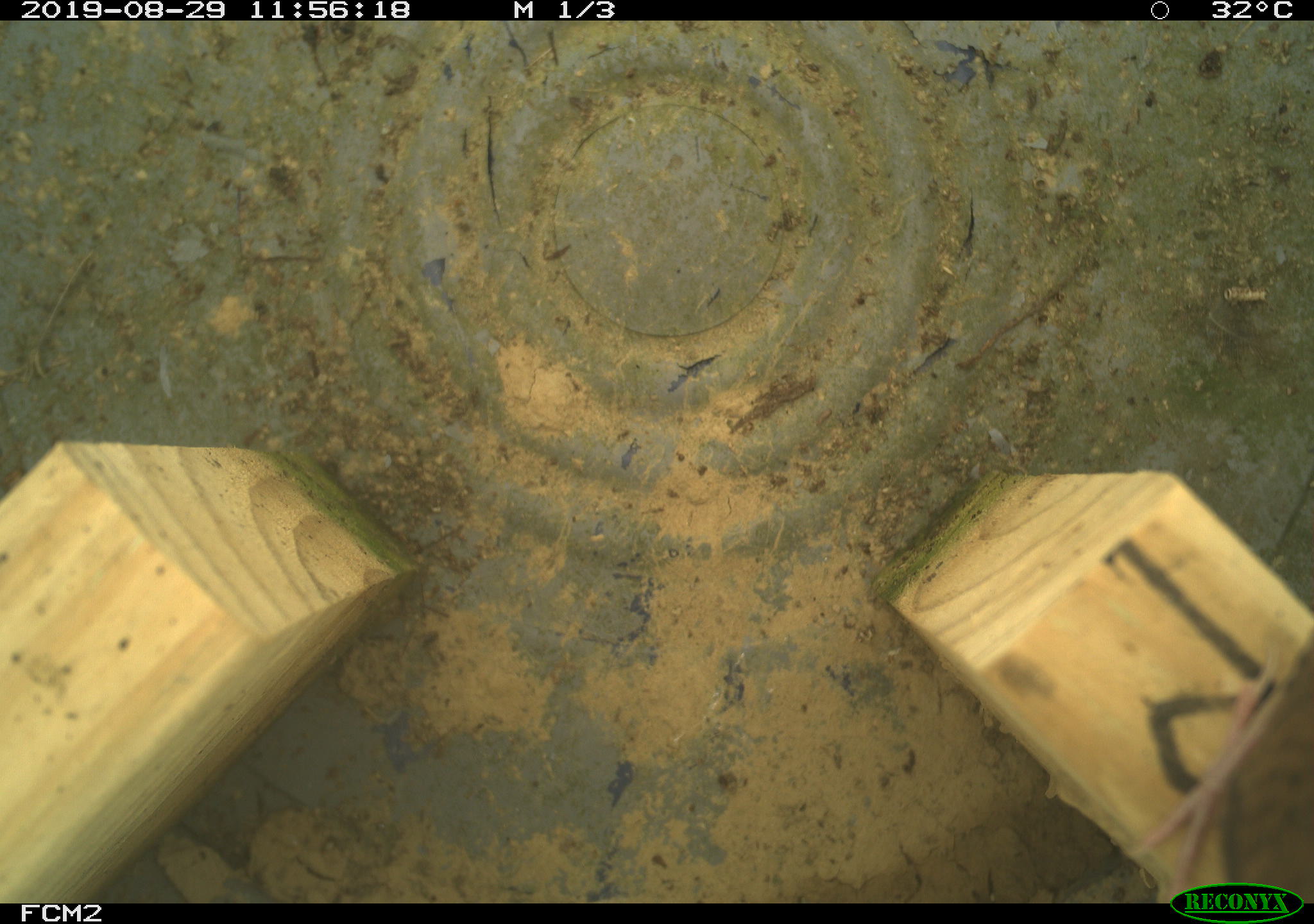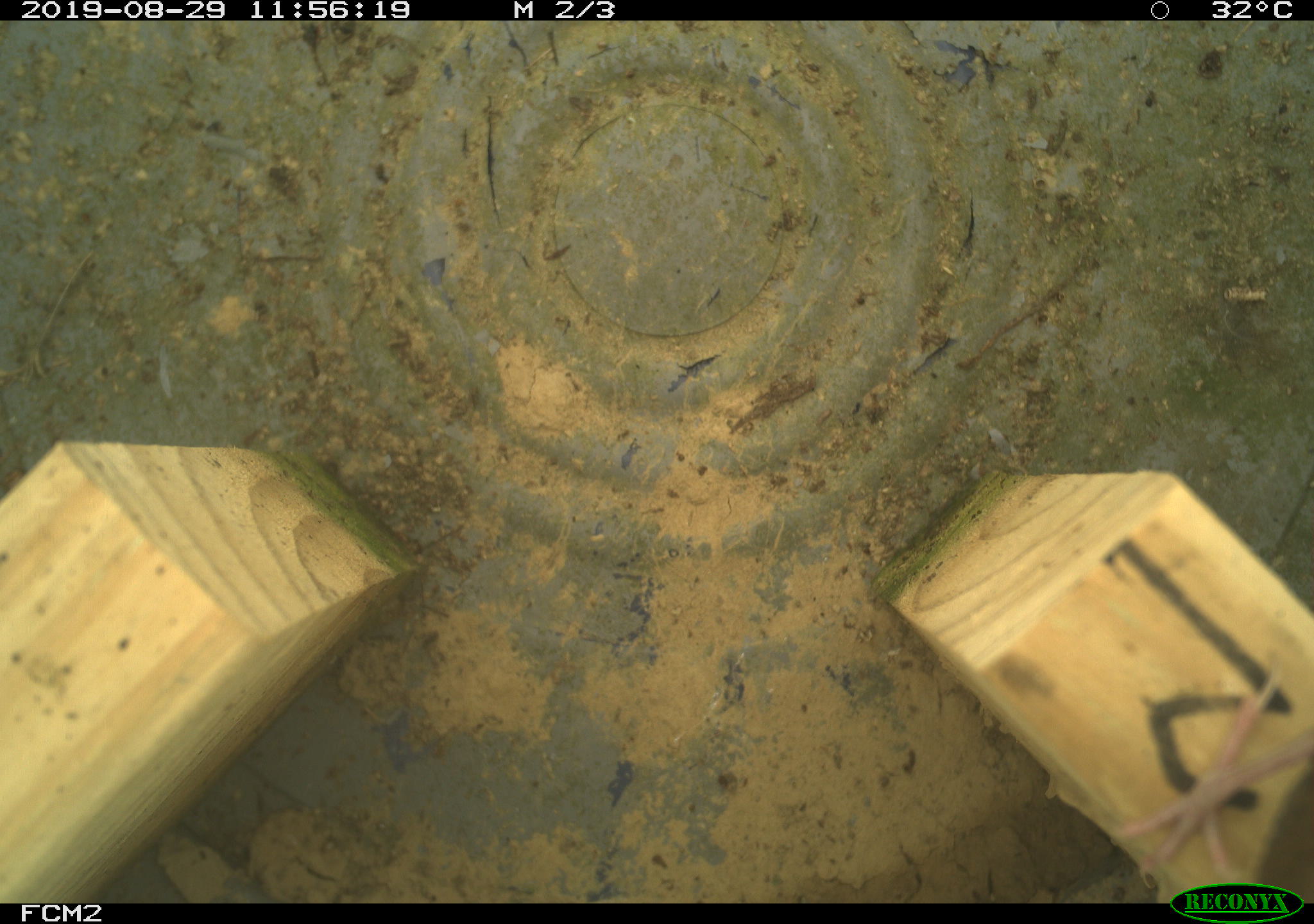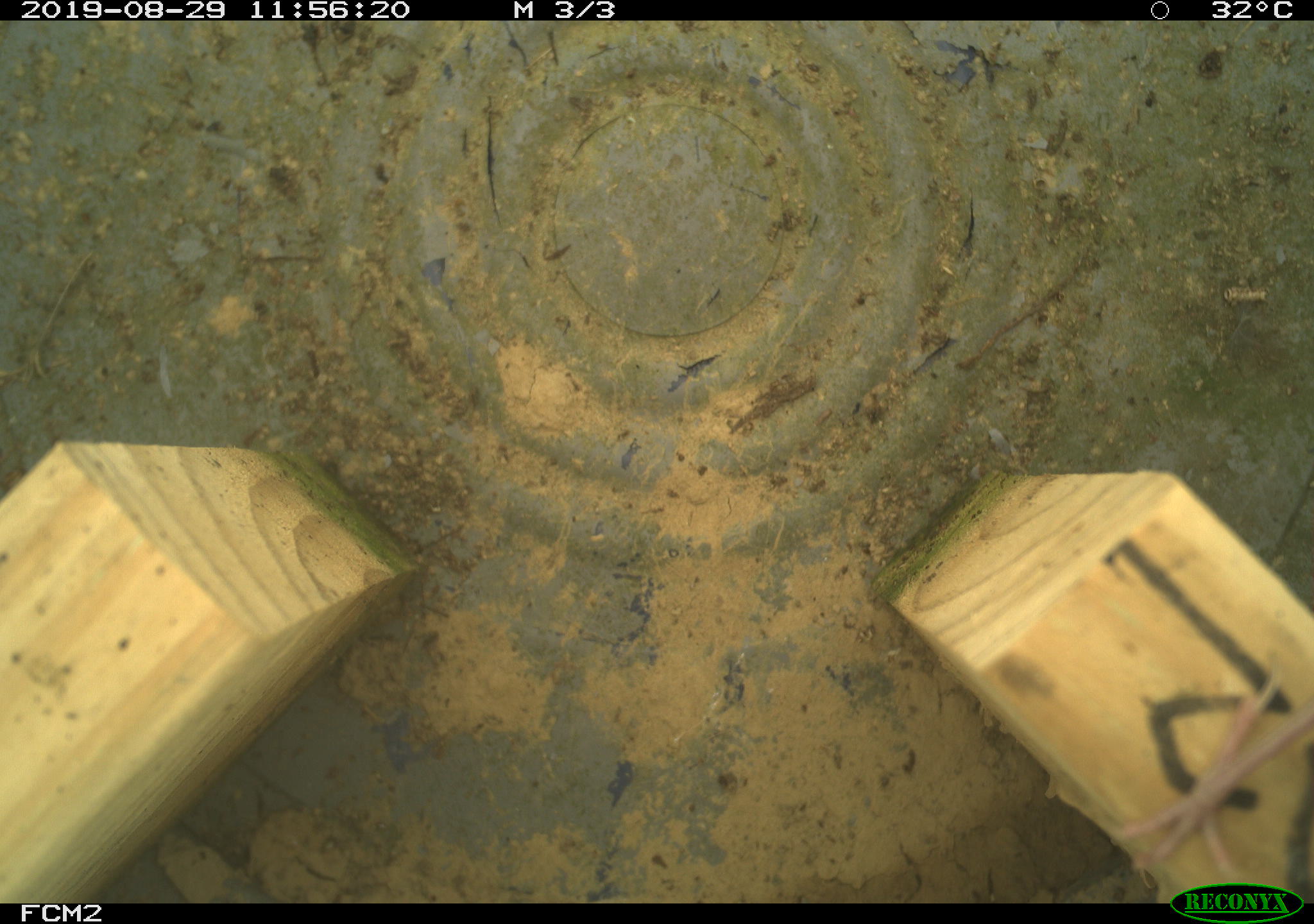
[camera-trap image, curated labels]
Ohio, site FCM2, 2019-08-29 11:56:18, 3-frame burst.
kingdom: Animalia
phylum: Chordata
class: Aves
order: Passeriformes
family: Troglodytidae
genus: Troglodytes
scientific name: Troglodytes aedon aedon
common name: northern house wren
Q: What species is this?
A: Northern house wren (Troglodytes aedon aedon).